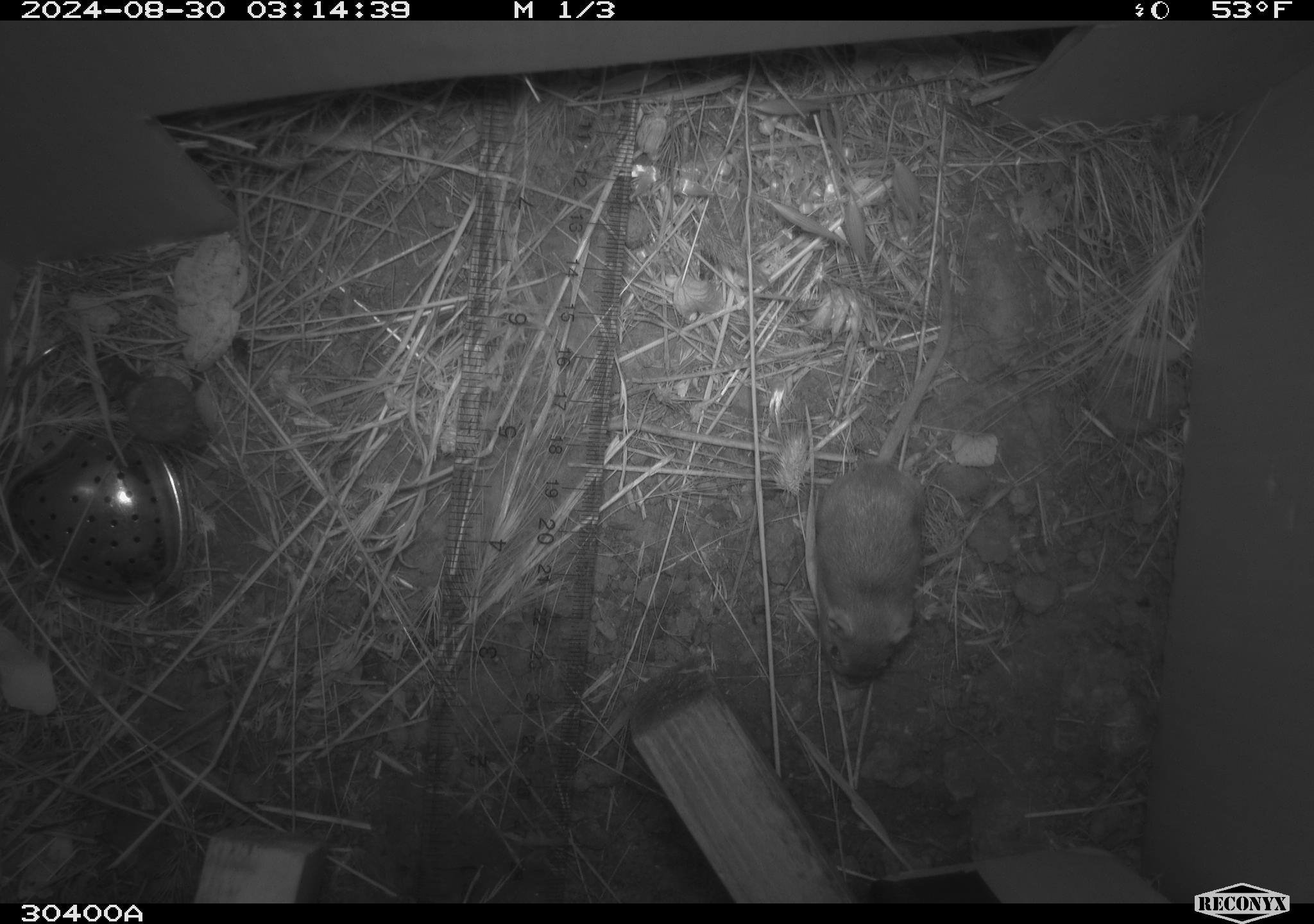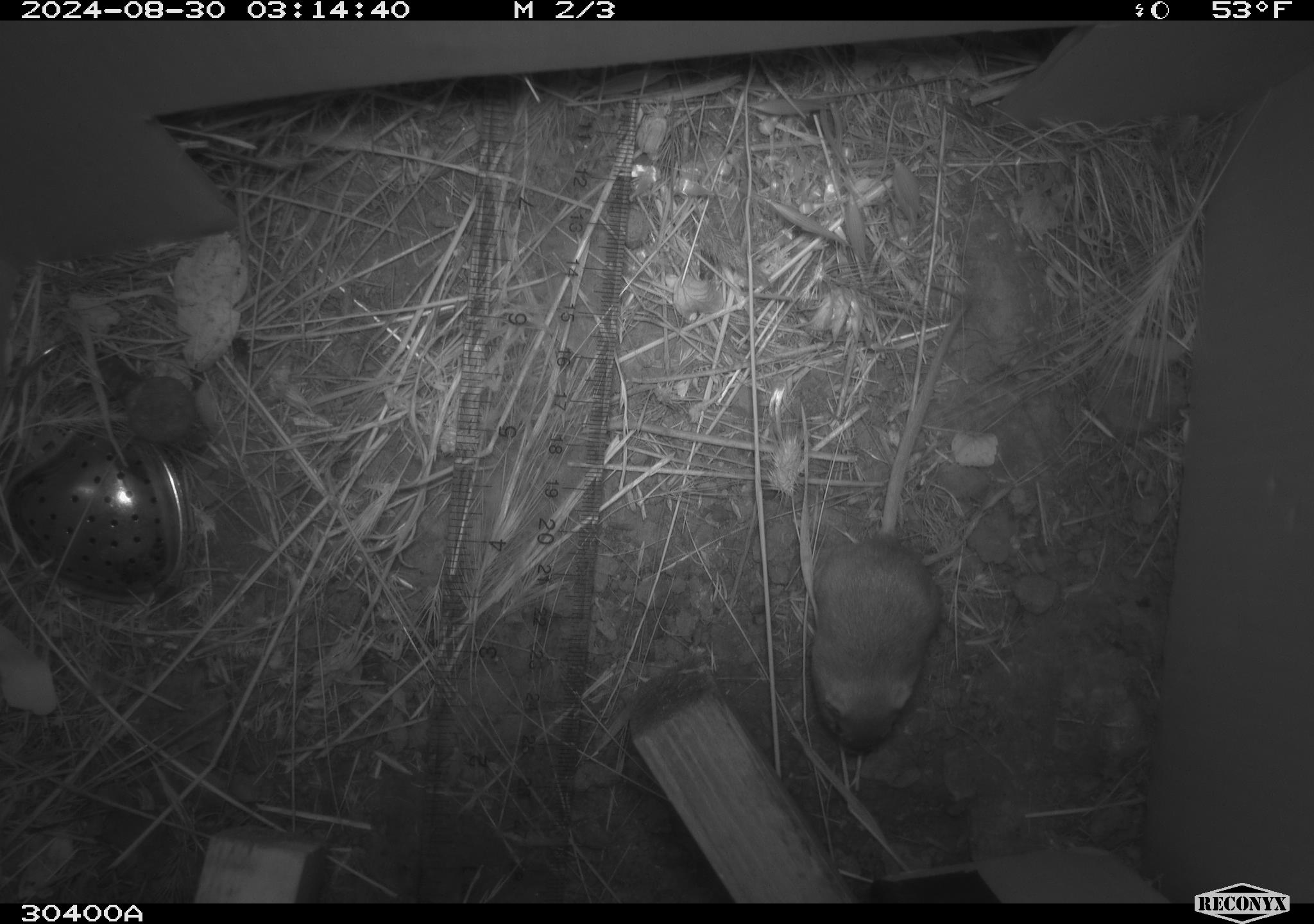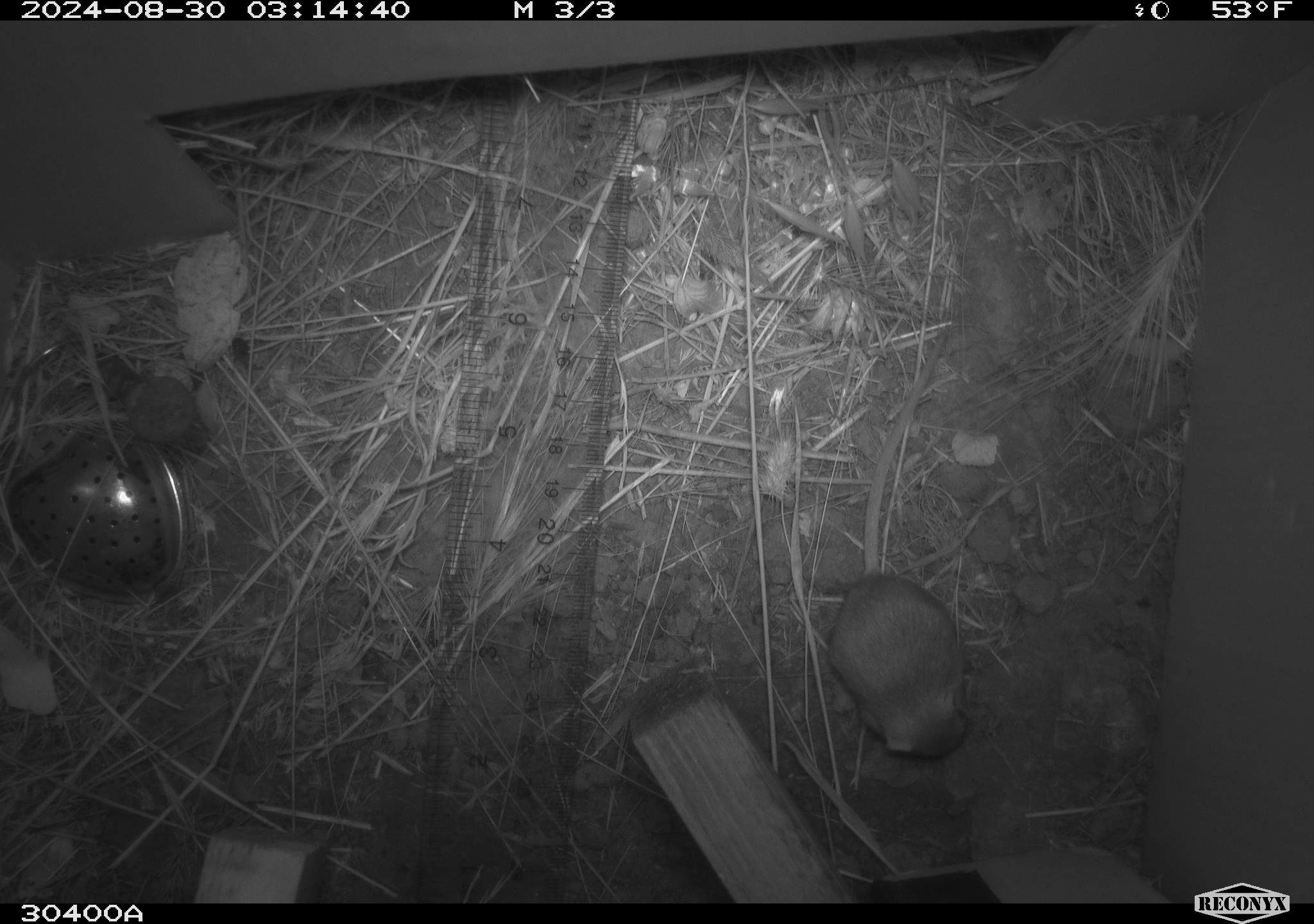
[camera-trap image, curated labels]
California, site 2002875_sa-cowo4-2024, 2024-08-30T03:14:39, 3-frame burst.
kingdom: Animalia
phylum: Chordata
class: Mammalia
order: Rodentia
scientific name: Rodentia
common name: rodent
Rodent (Rodentia).